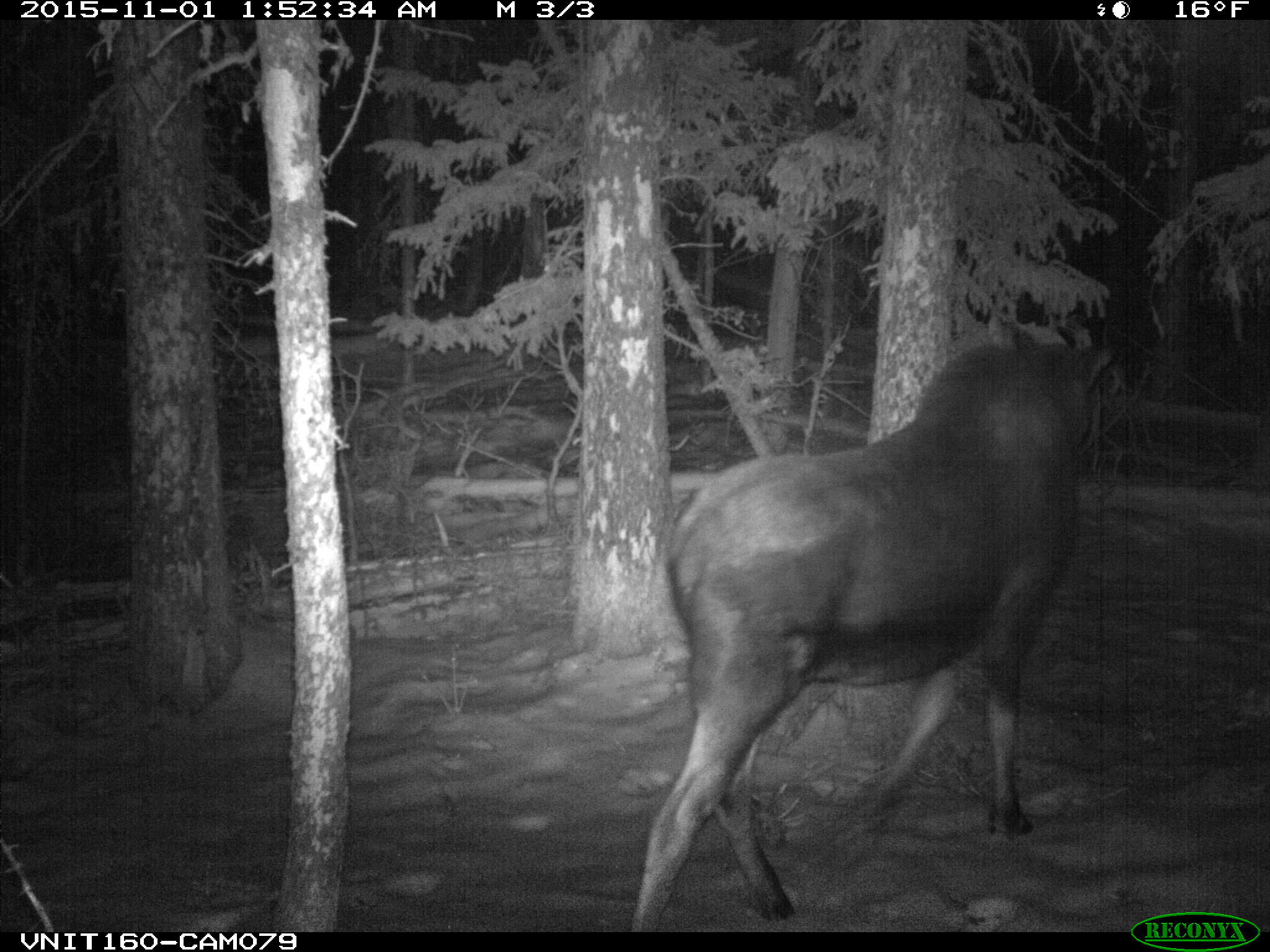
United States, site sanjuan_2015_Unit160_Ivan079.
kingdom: Animalia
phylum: Chordata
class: Mammalia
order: Artiodactyla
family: Cervidae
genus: Alces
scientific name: Alces alces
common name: moose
Alces alces (moose).